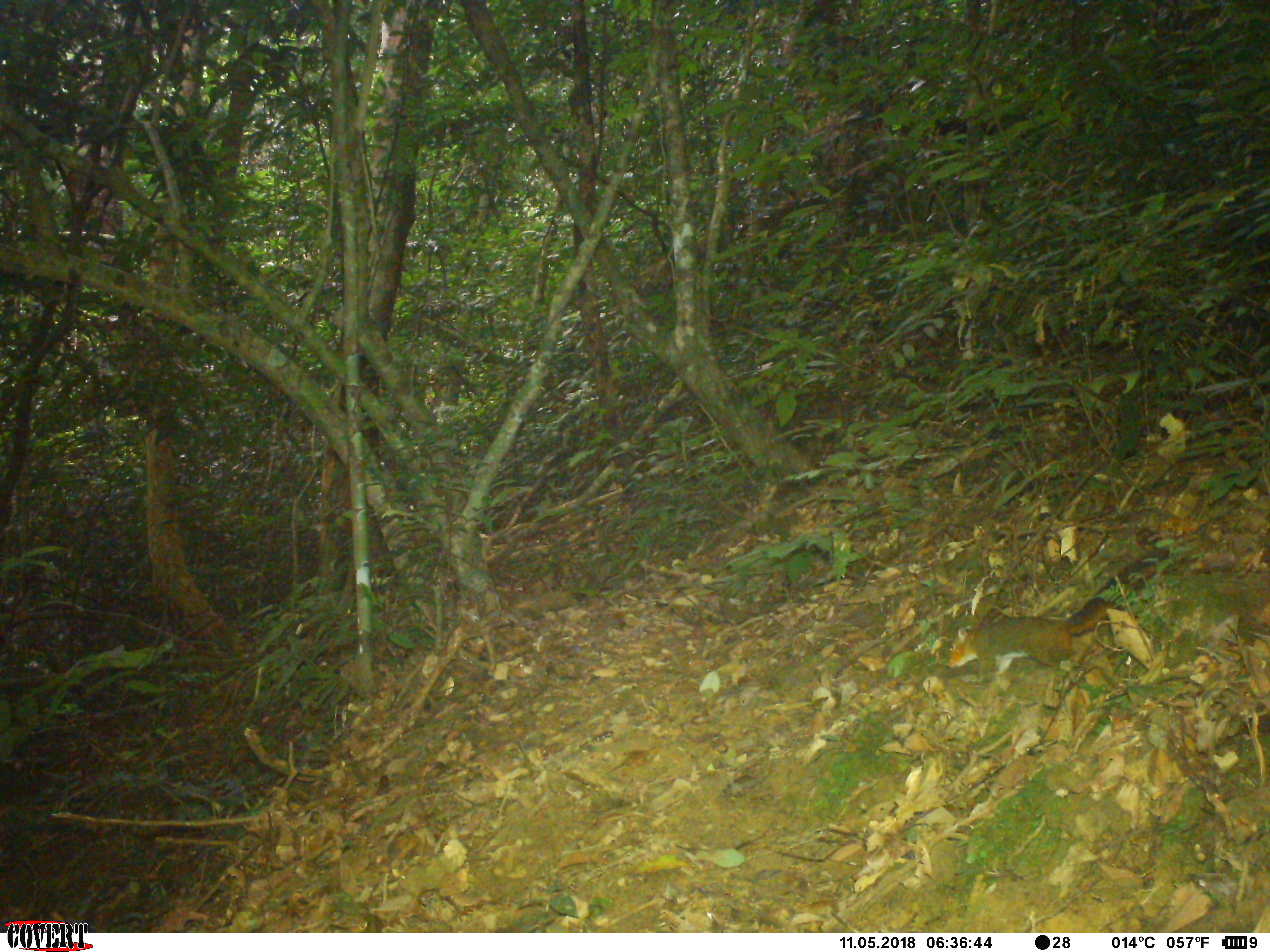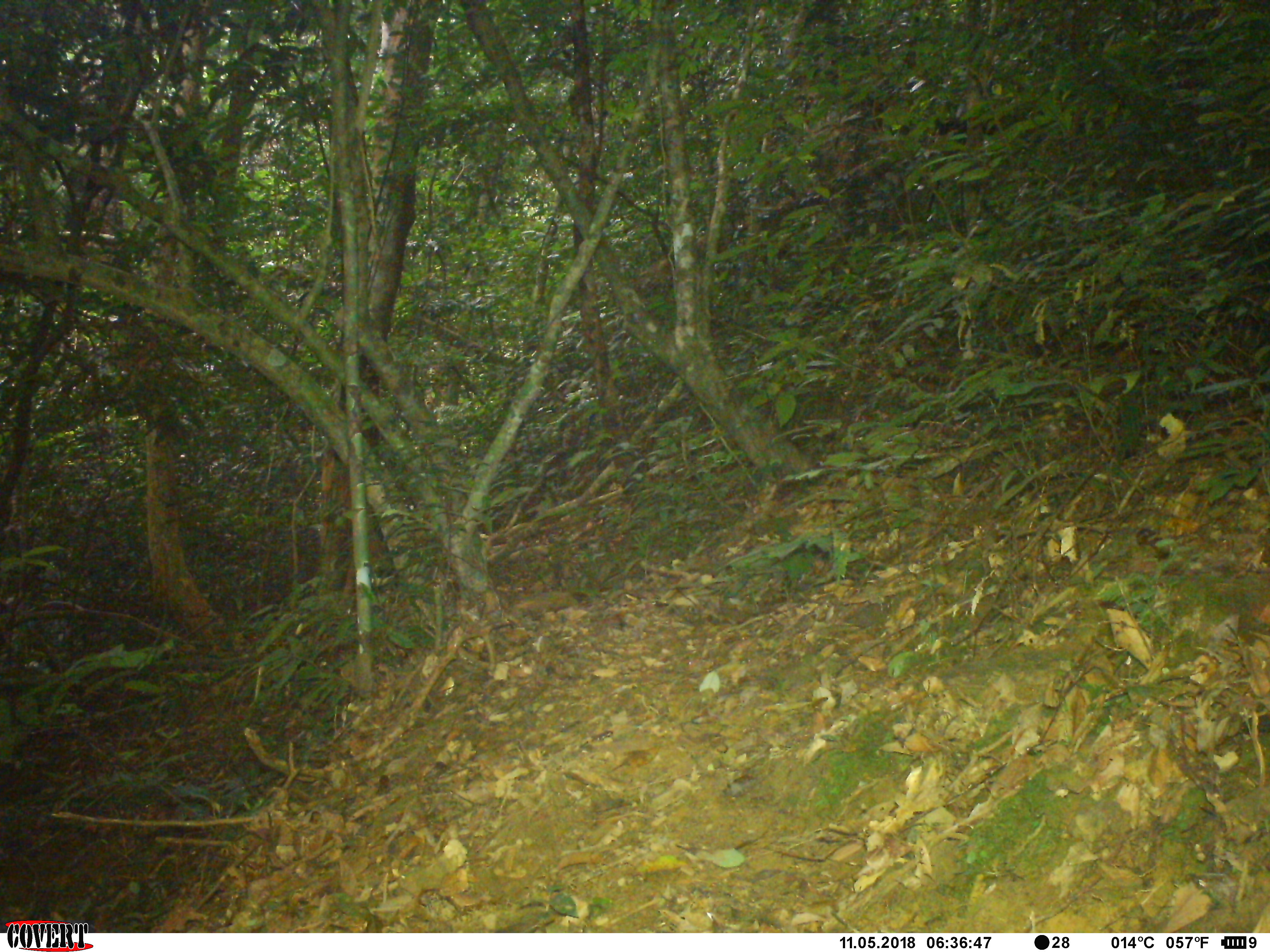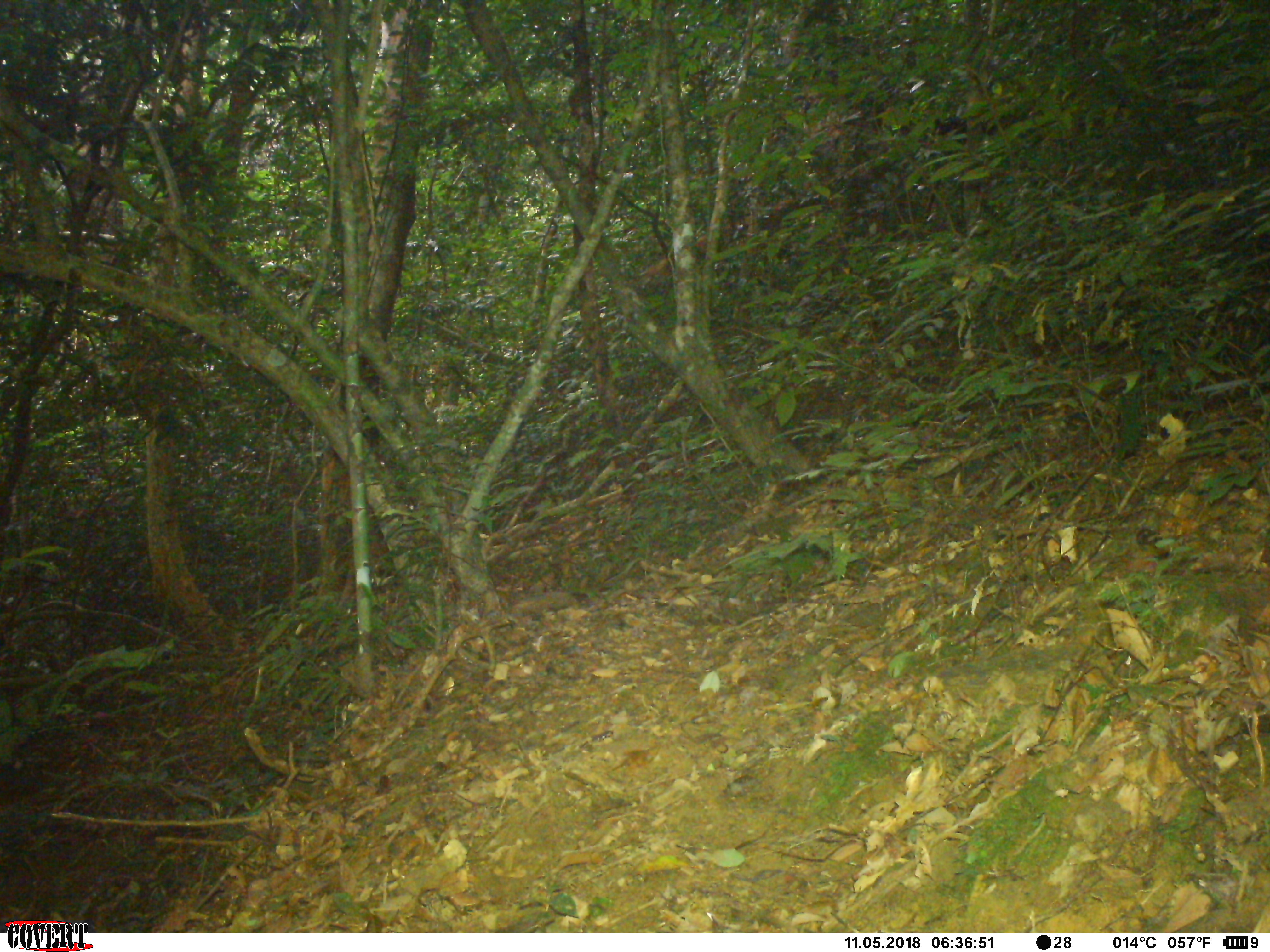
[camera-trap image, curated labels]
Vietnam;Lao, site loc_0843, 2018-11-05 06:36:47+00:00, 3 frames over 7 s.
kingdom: Animalia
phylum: Chordata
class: Mammalia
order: Rodentia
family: Sciuridae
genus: Dremomys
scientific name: Dremomys rufigenis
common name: red-cheeked squirrel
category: red cheeked squirrel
Red cheeked squirrel (red-cheeked squirrel) (Dremomys rufigenis). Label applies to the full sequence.